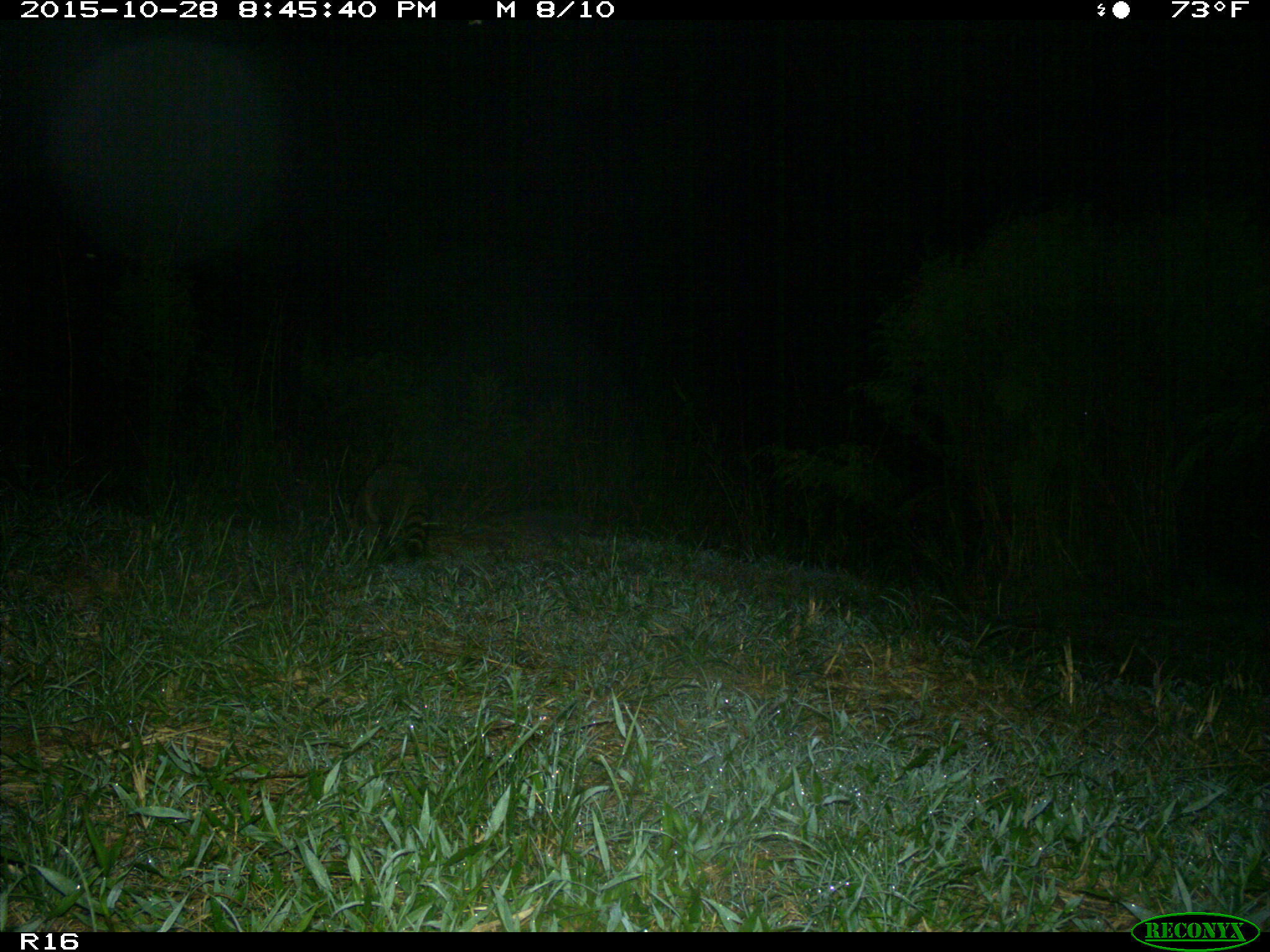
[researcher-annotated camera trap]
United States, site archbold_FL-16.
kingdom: Animalia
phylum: Chordata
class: Mammalia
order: Carnivora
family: Procyonidae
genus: Procyon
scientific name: Procyon lotor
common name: common raccoon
Procyon lotor (common raccoon).